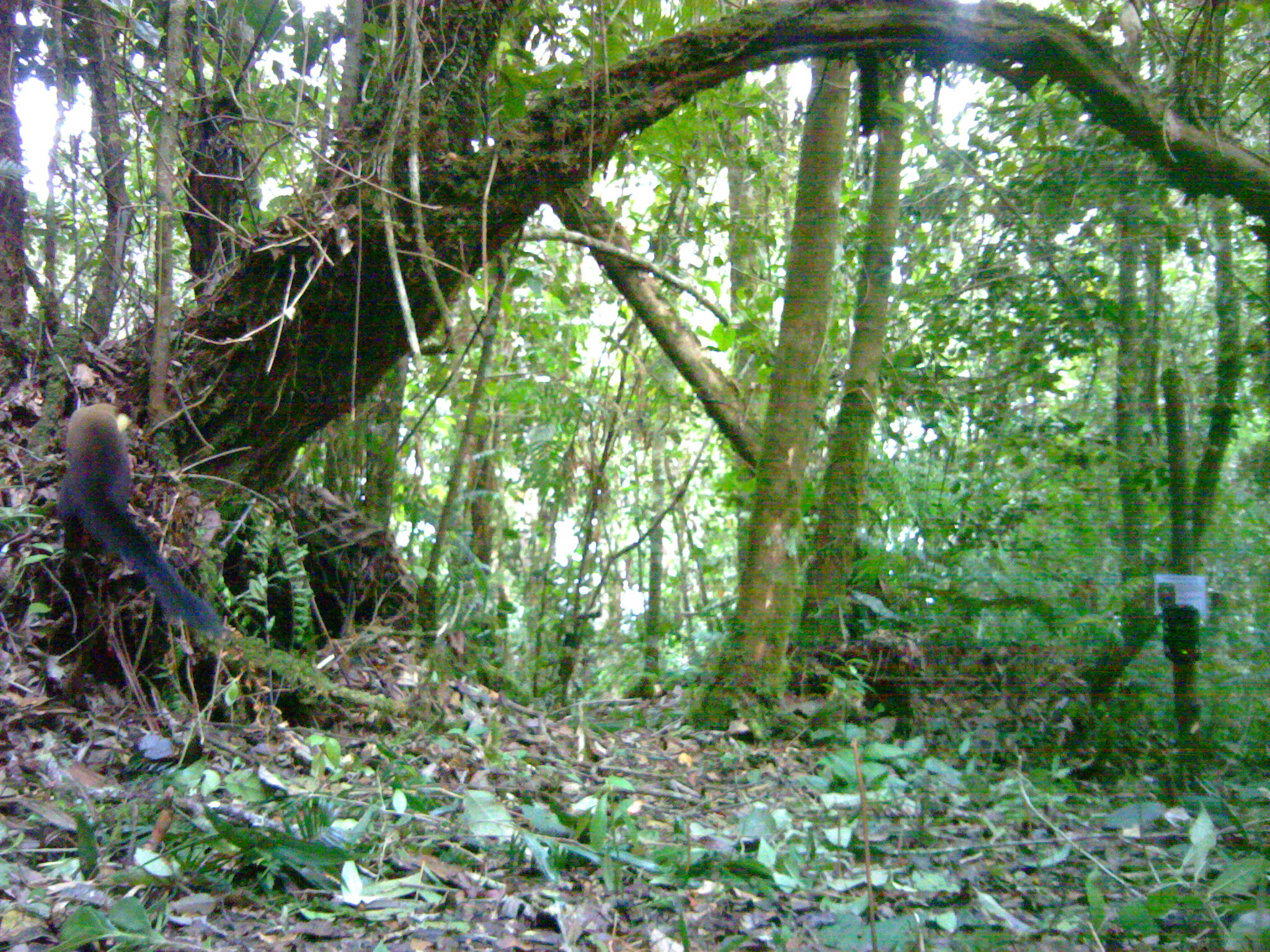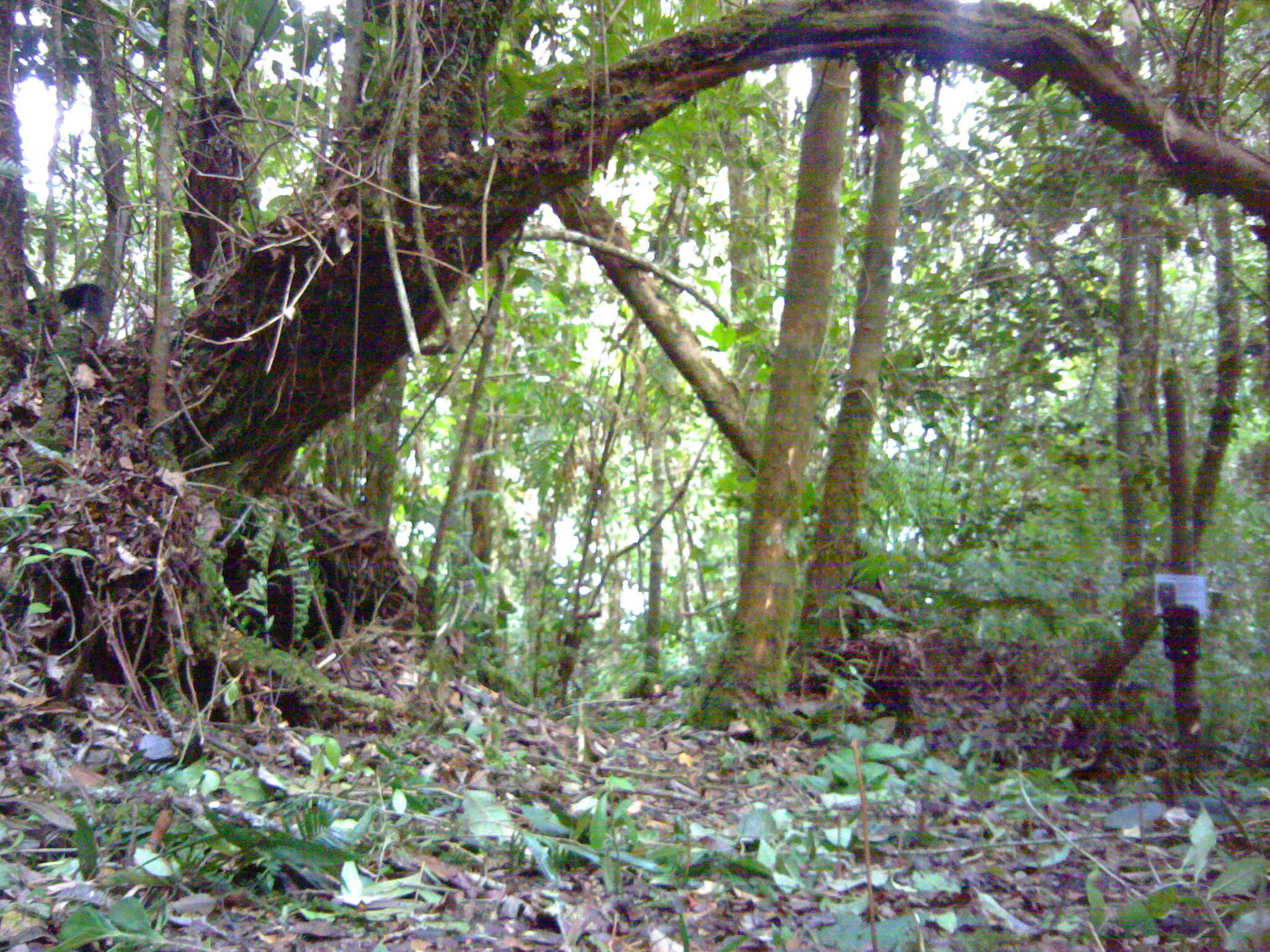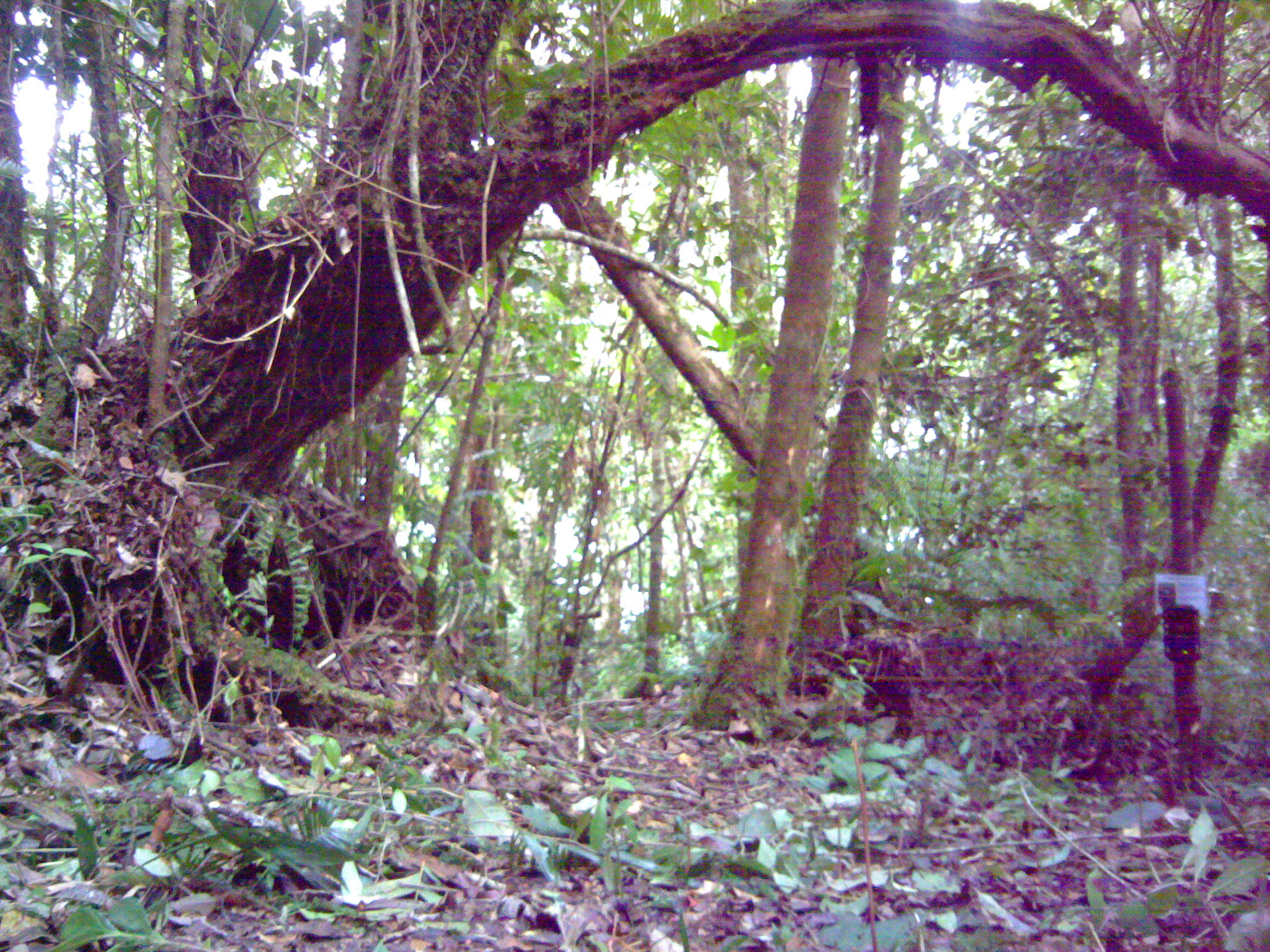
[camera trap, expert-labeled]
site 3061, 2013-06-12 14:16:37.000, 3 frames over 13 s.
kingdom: Animalia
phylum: Chordata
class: Mammalia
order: Carnivora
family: Mustelidae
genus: Martes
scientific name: Martes flavigula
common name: yellow-throated marten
Martes flavigula (yellow-throated marten), count 1.